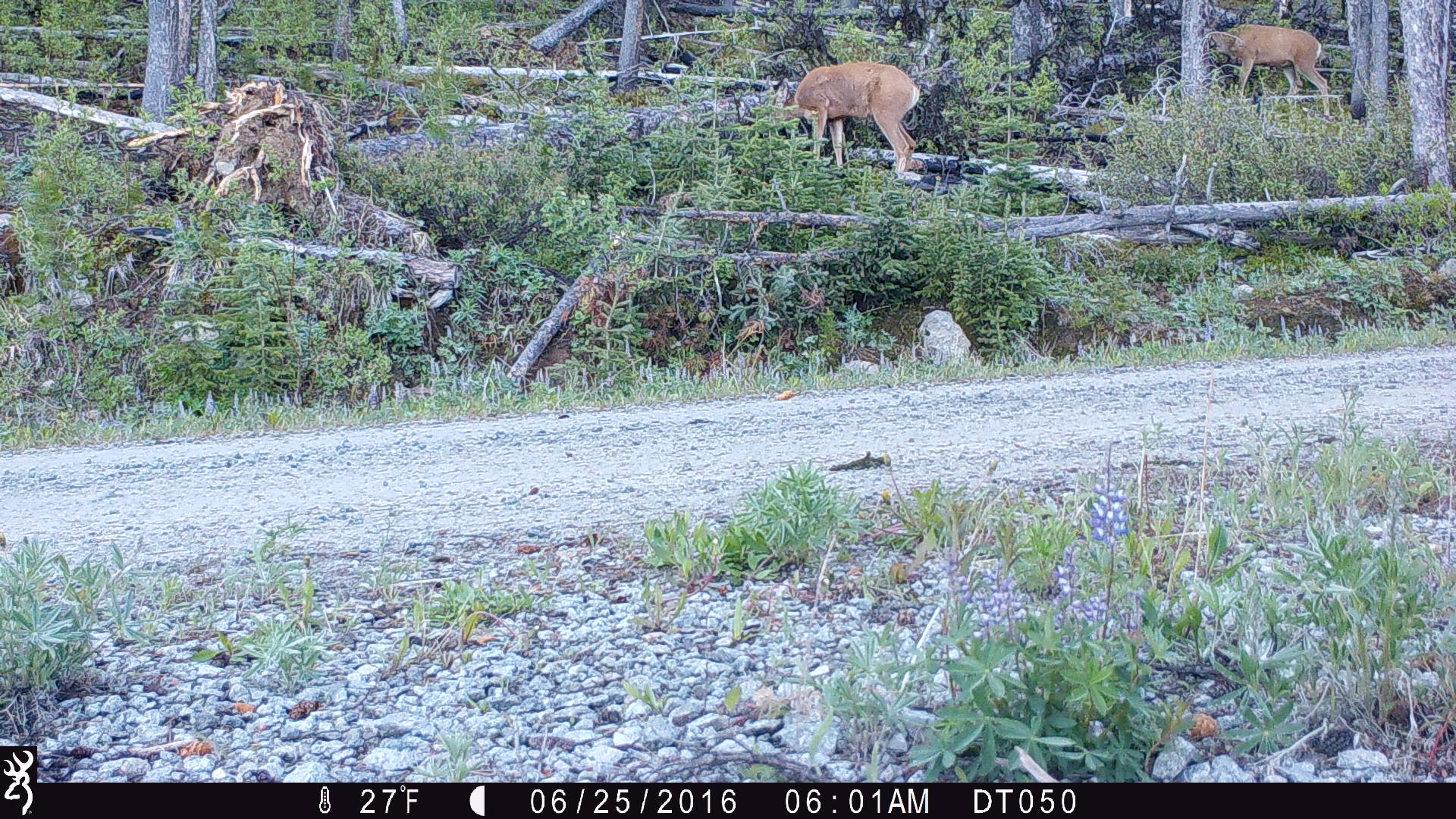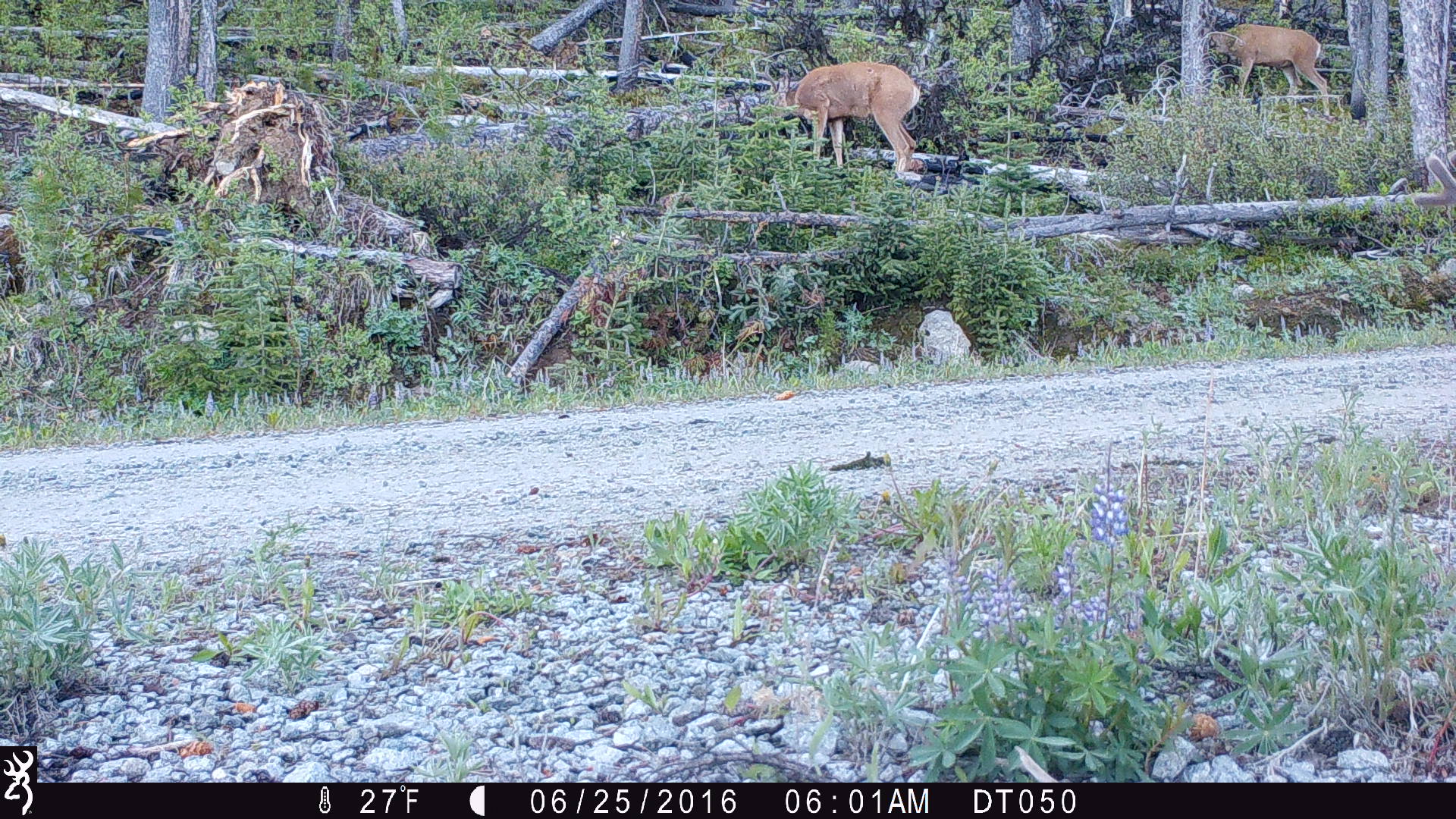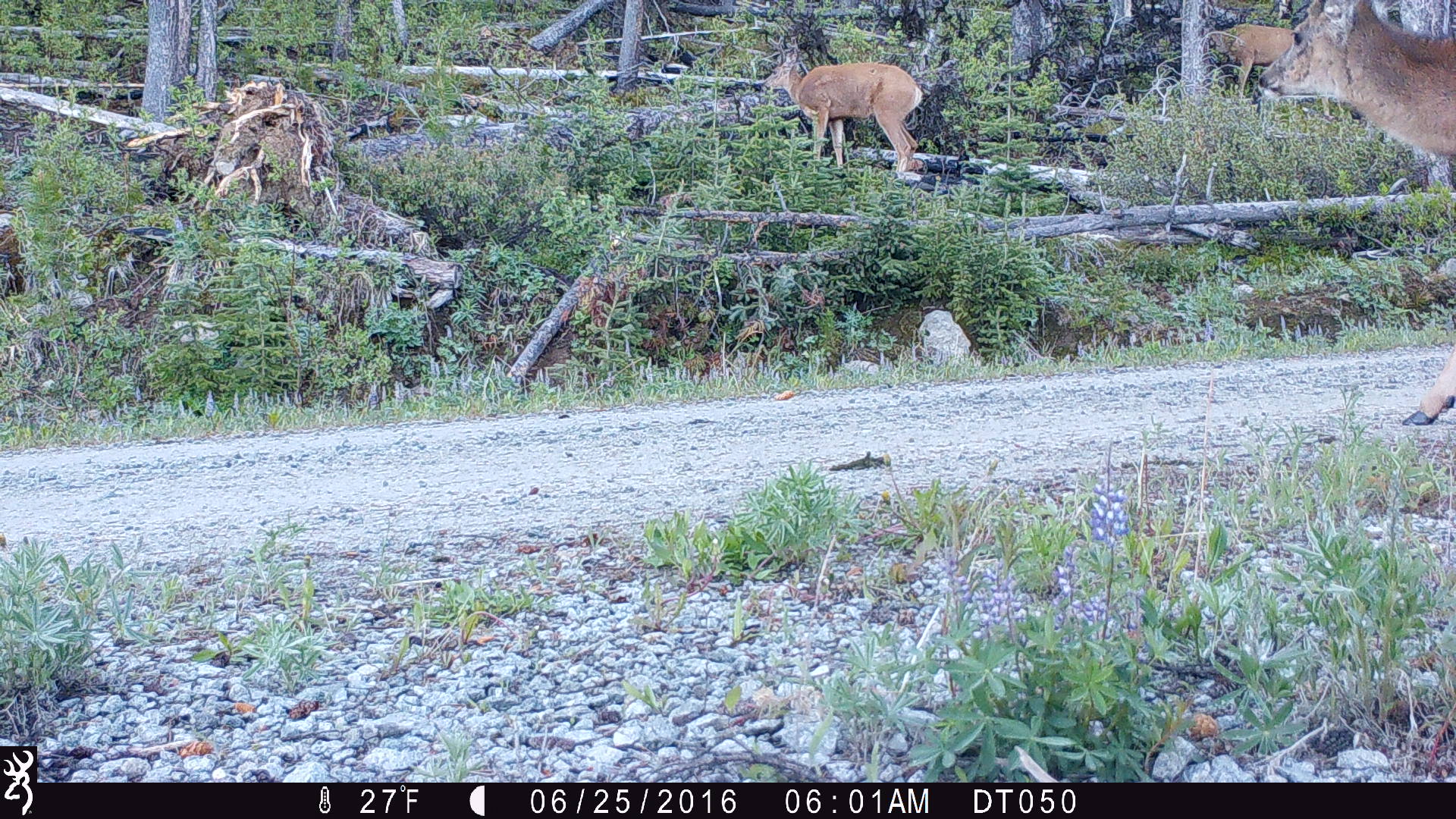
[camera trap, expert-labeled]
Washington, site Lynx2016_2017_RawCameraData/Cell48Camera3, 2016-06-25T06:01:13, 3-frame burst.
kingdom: Animalia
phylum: Chordata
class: Mammalia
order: Artiodactyla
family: Cervidae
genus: Odocoileus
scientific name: Odocoileus hemionus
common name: mule deer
Odocoileus hemionus (mule deer). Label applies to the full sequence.